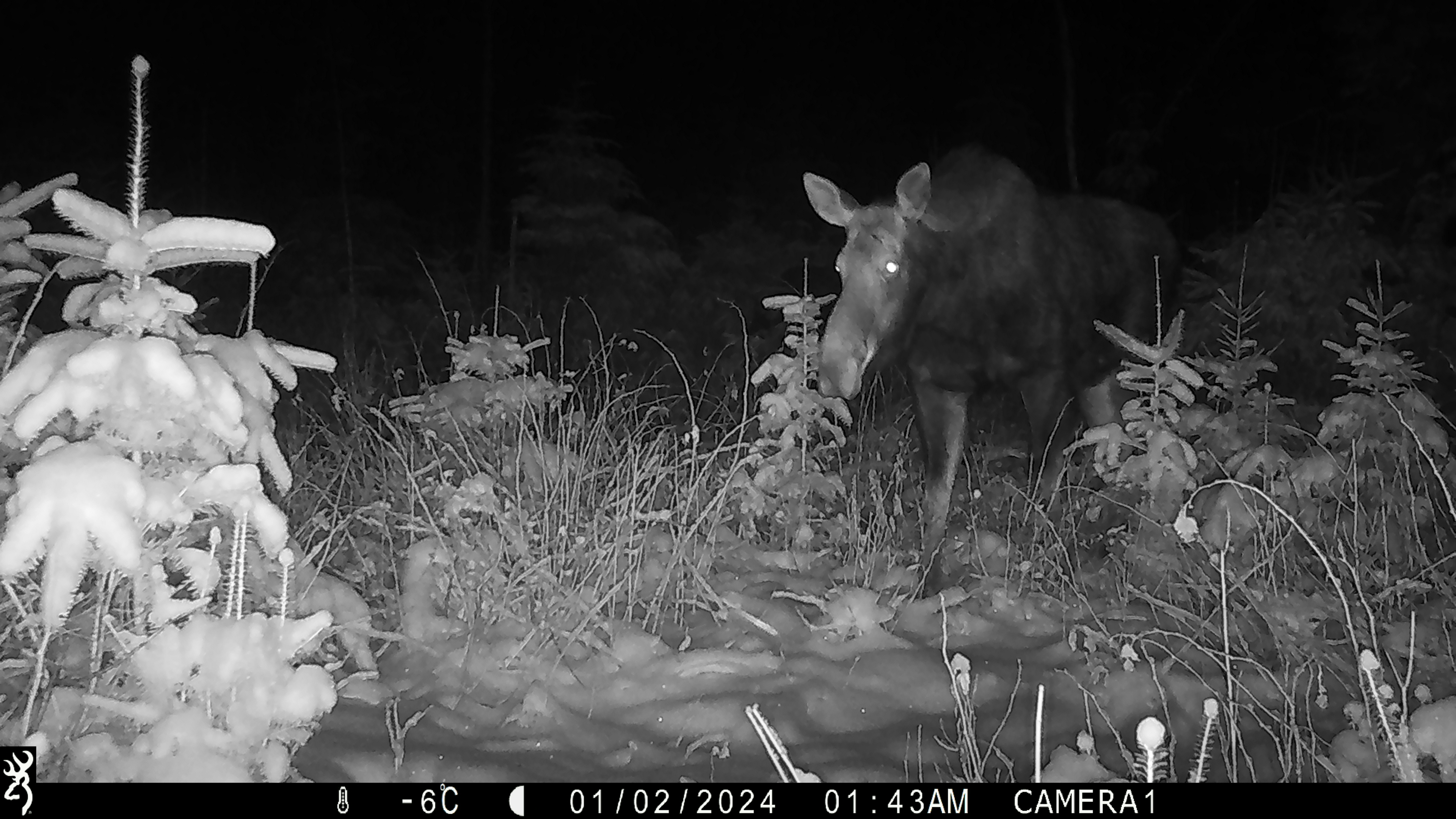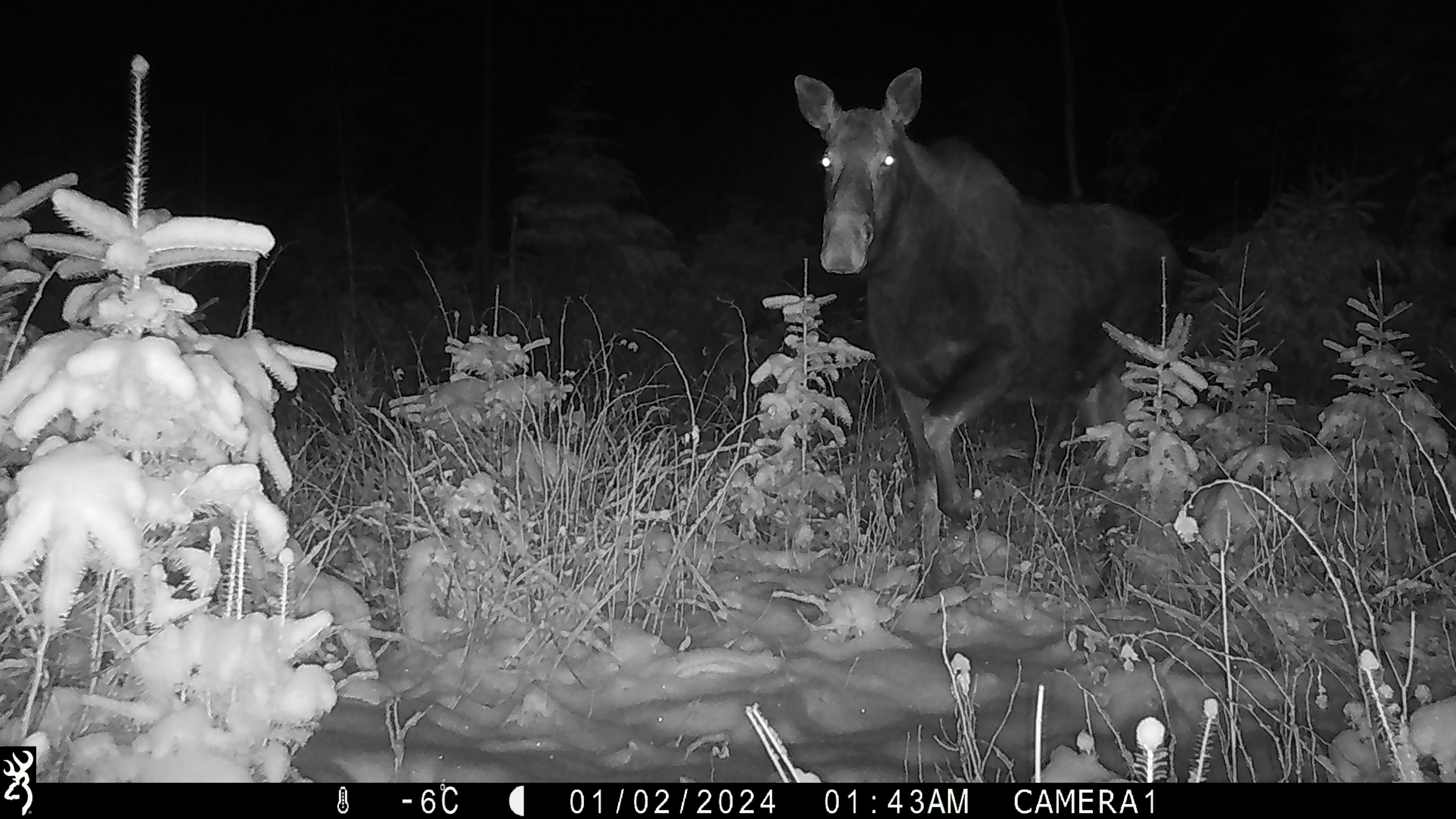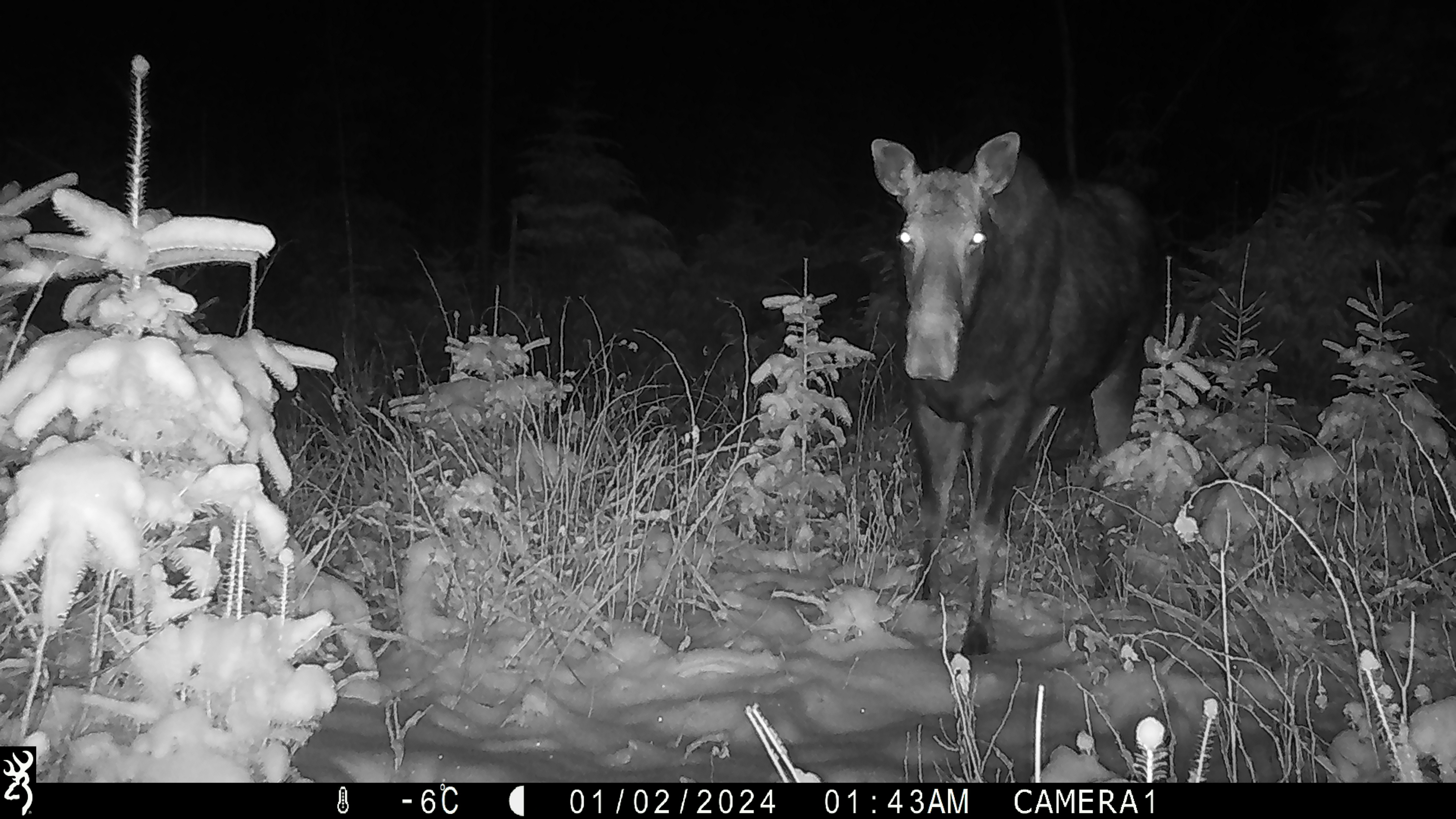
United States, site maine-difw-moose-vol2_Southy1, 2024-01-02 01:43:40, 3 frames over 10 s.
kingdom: Animalia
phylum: Chordata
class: Mammalia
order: Artiodactyla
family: Cervidae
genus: Alces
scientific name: Alces alces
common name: moose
Moose (Alces alces).